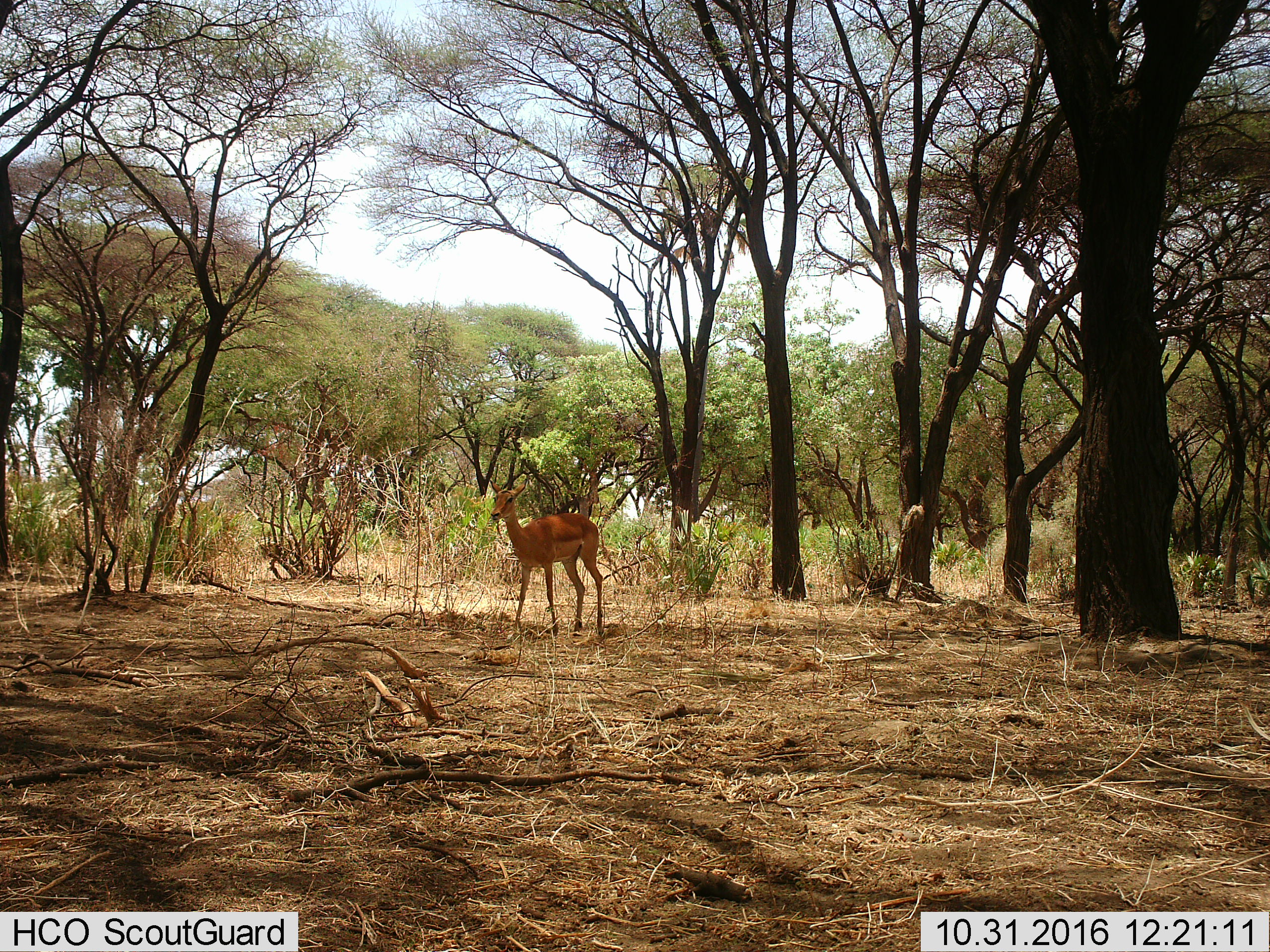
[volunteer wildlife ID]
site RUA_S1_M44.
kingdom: Animalia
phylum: Chordata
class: Mammalia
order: Artiodactyla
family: Bovidae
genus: Aepyceros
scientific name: Aepyceros melampus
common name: impala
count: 1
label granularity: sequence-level